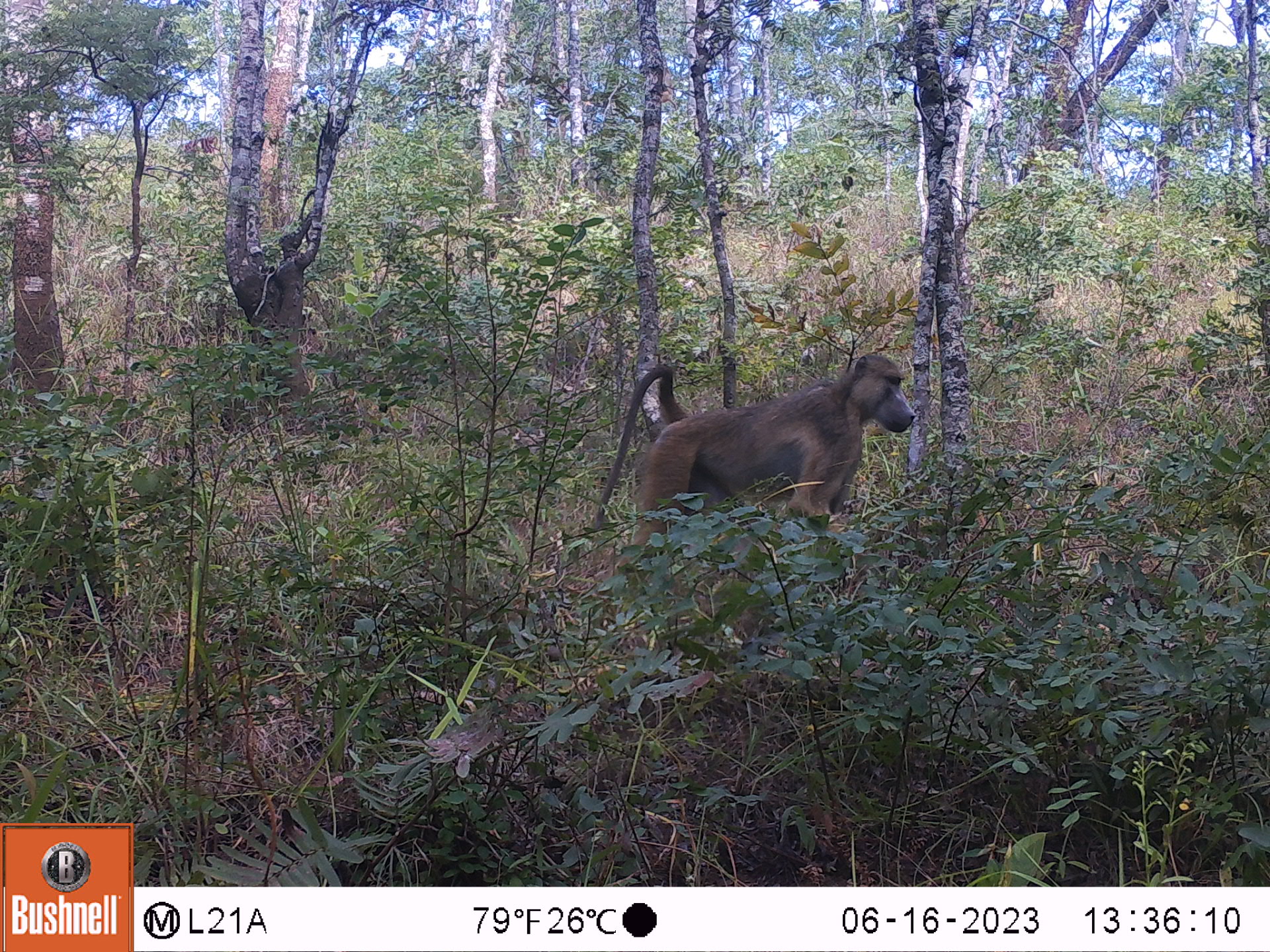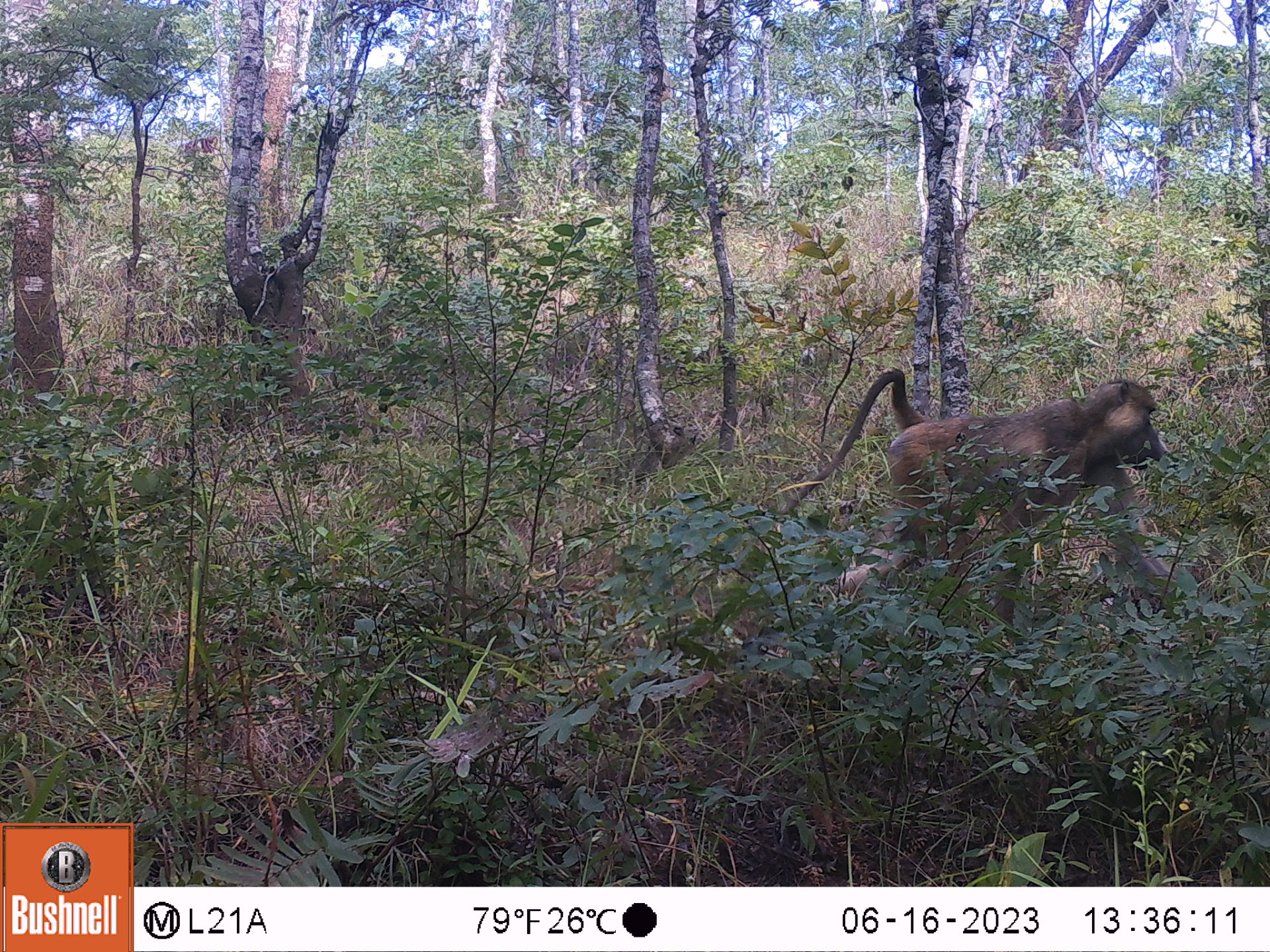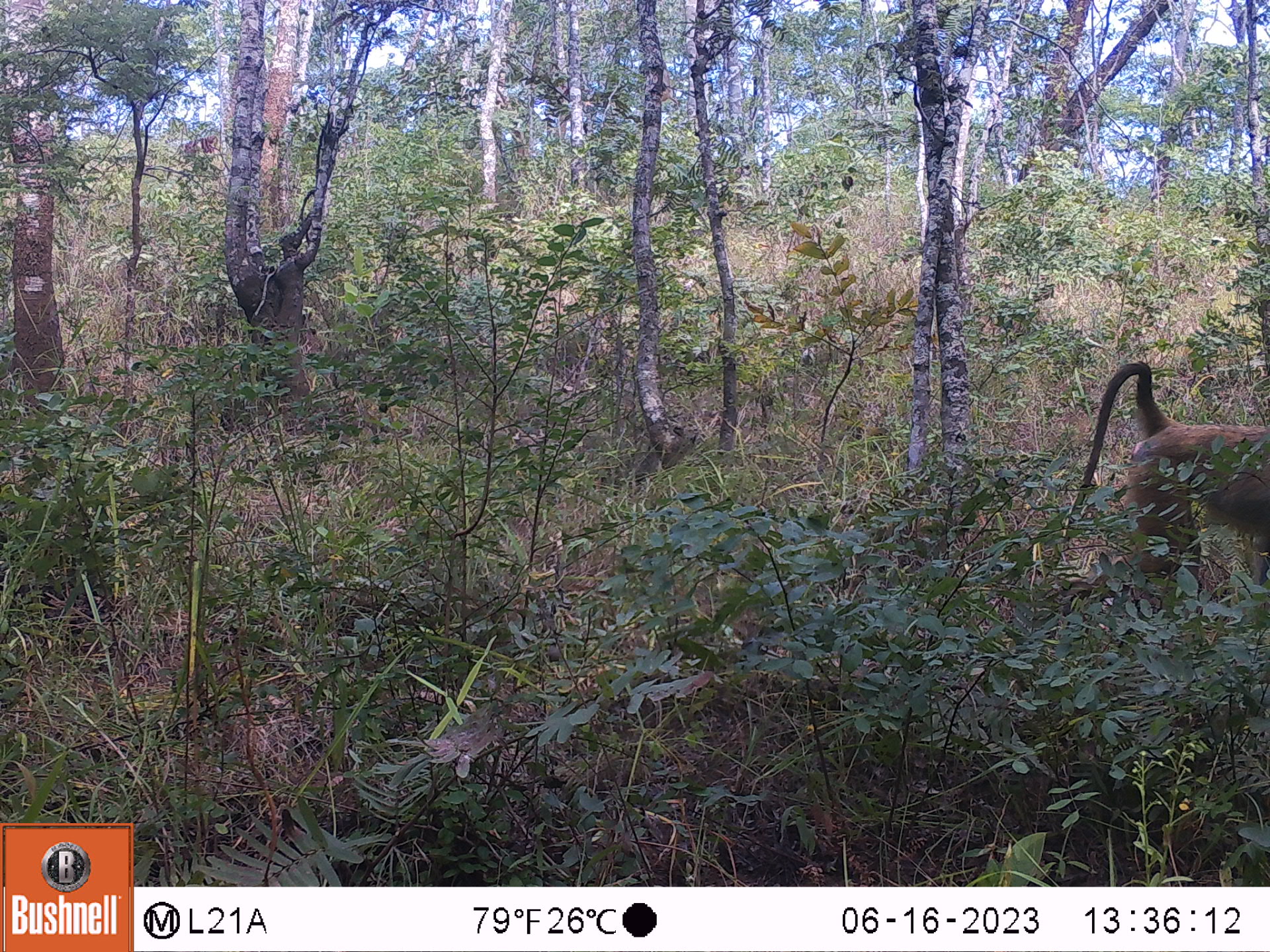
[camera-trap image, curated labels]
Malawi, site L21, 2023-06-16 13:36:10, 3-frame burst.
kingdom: Animalia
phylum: Chordata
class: Mammalia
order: Primates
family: Cercopithecidae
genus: Papio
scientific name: Papio cynocephalus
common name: yellow baboon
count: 1